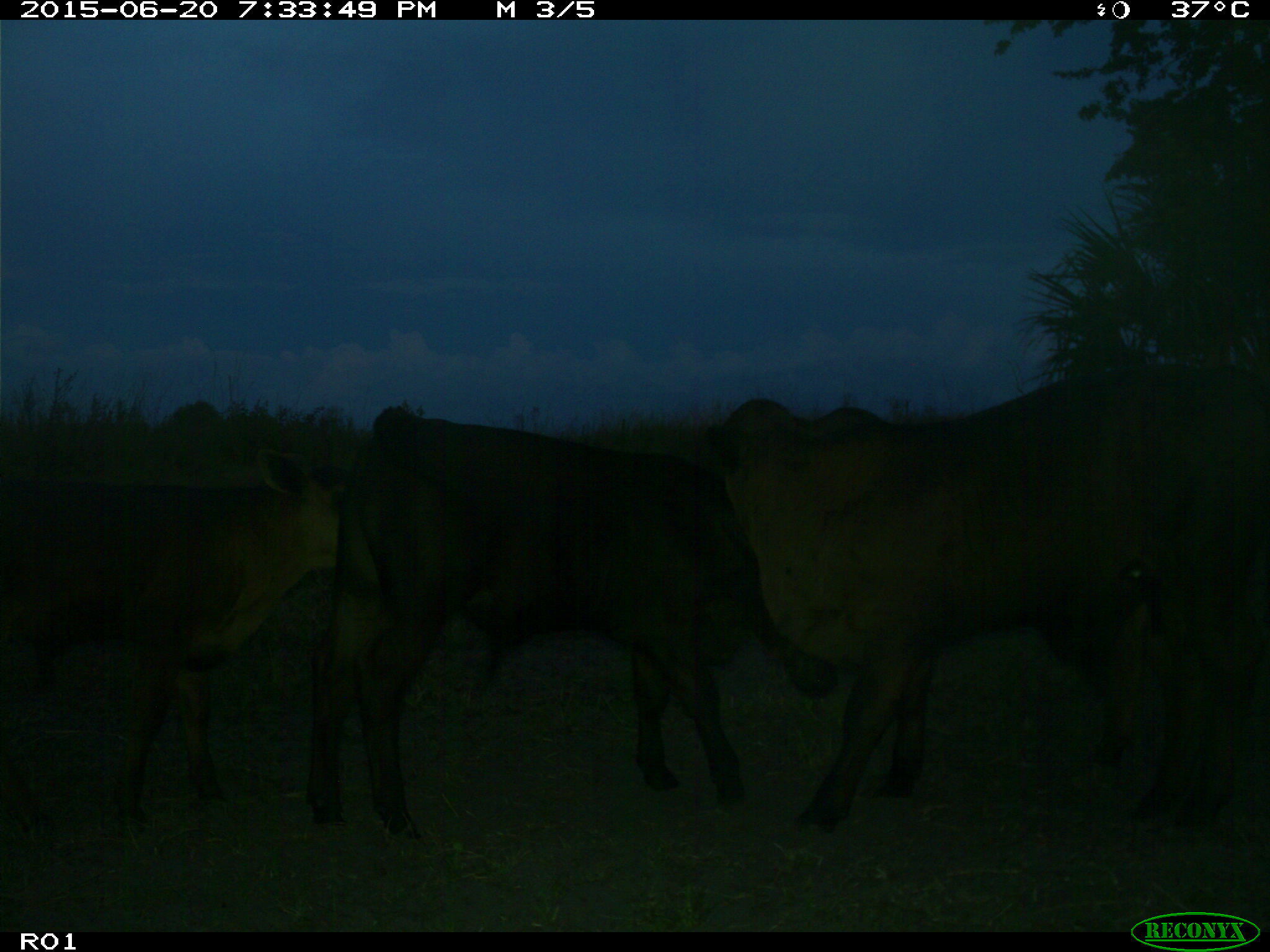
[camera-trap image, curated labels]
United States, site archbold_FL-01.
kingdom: Animalia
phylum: Chordata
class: Mammalia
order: Artiodactyla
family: Bovidae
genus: Bos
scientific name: Bos taurus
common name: domestic cow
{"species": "Bos taurus (domestic cow)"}